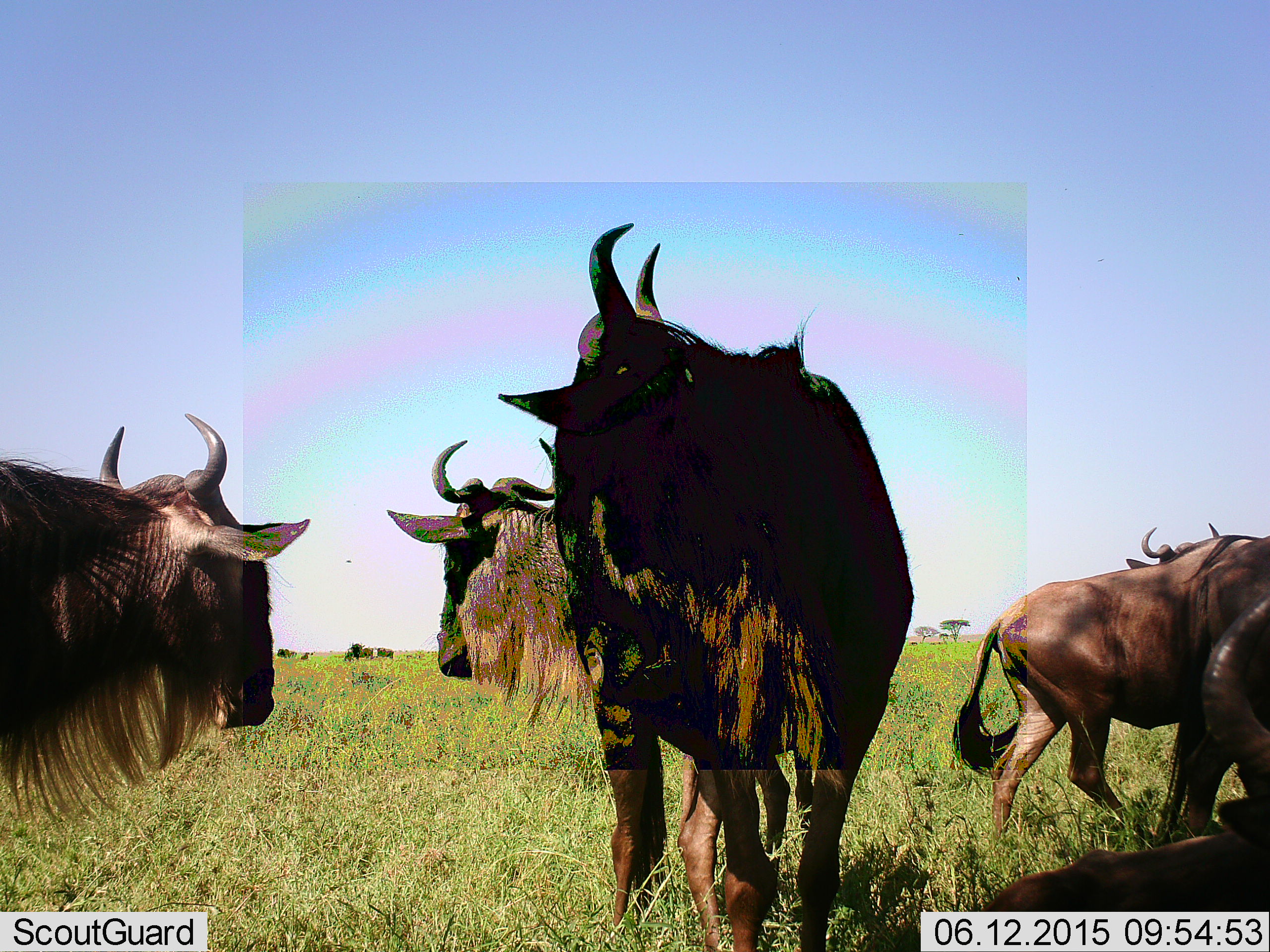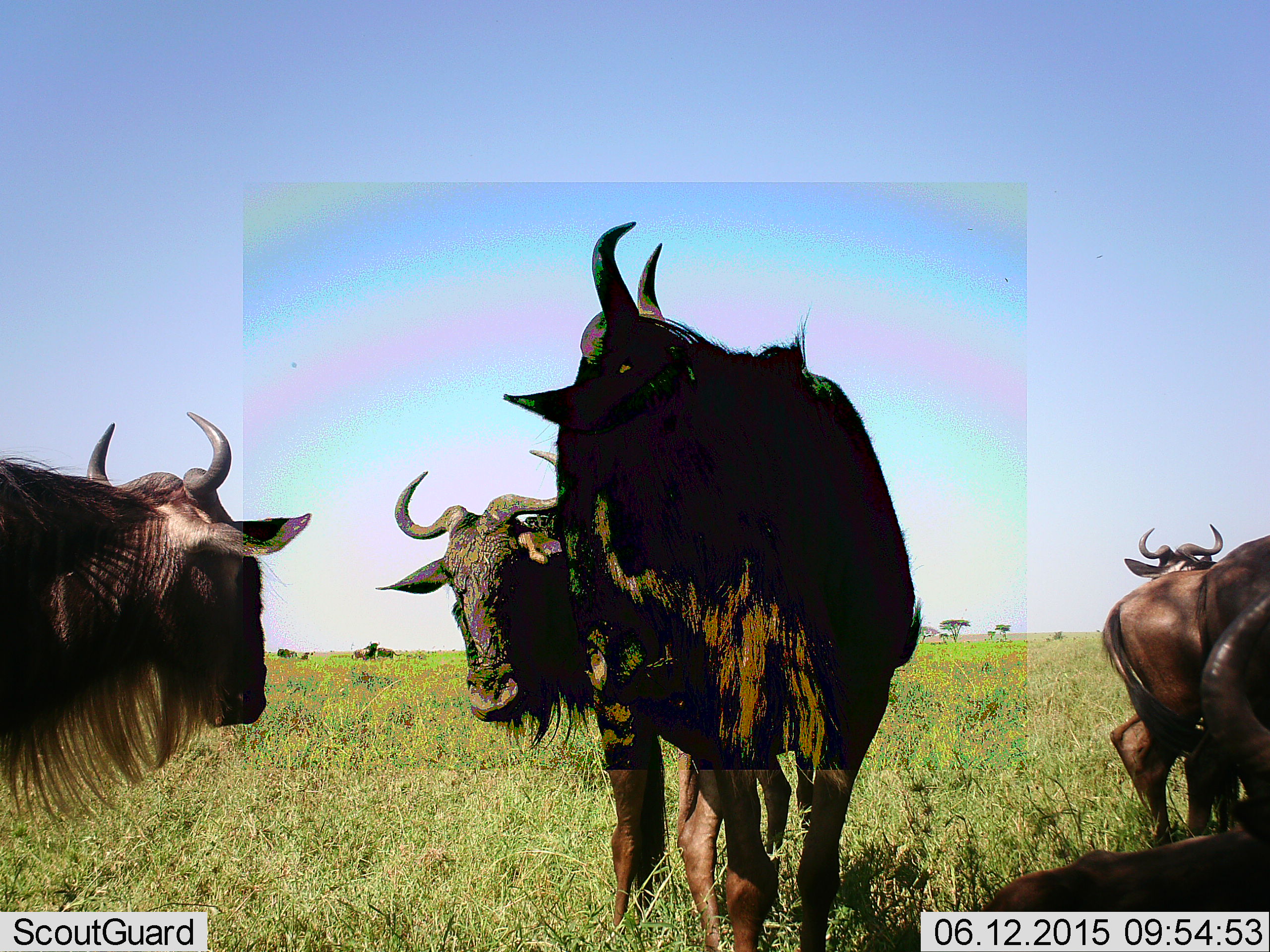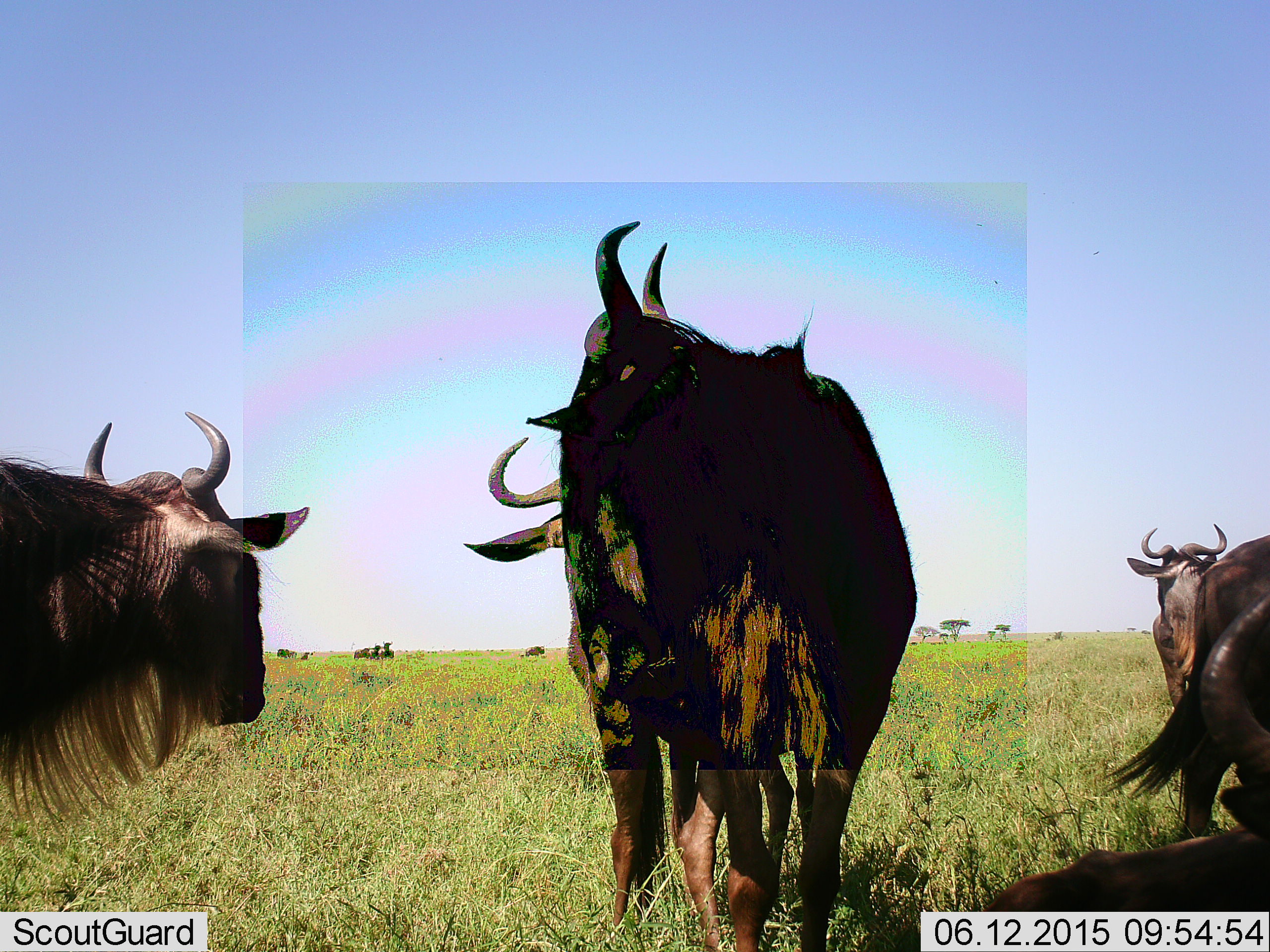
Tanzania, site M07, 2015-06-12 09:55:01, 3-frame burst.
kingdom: Animalia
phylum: Chordata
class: Mammalia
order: Artiodactyla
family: Bovidae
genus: Connochaetes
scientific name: Connochaetes taurinus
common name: blue wildebeest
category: wildebeest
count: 6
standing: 90%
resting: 30%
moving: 30%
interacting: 10%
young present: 0%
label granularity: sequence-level